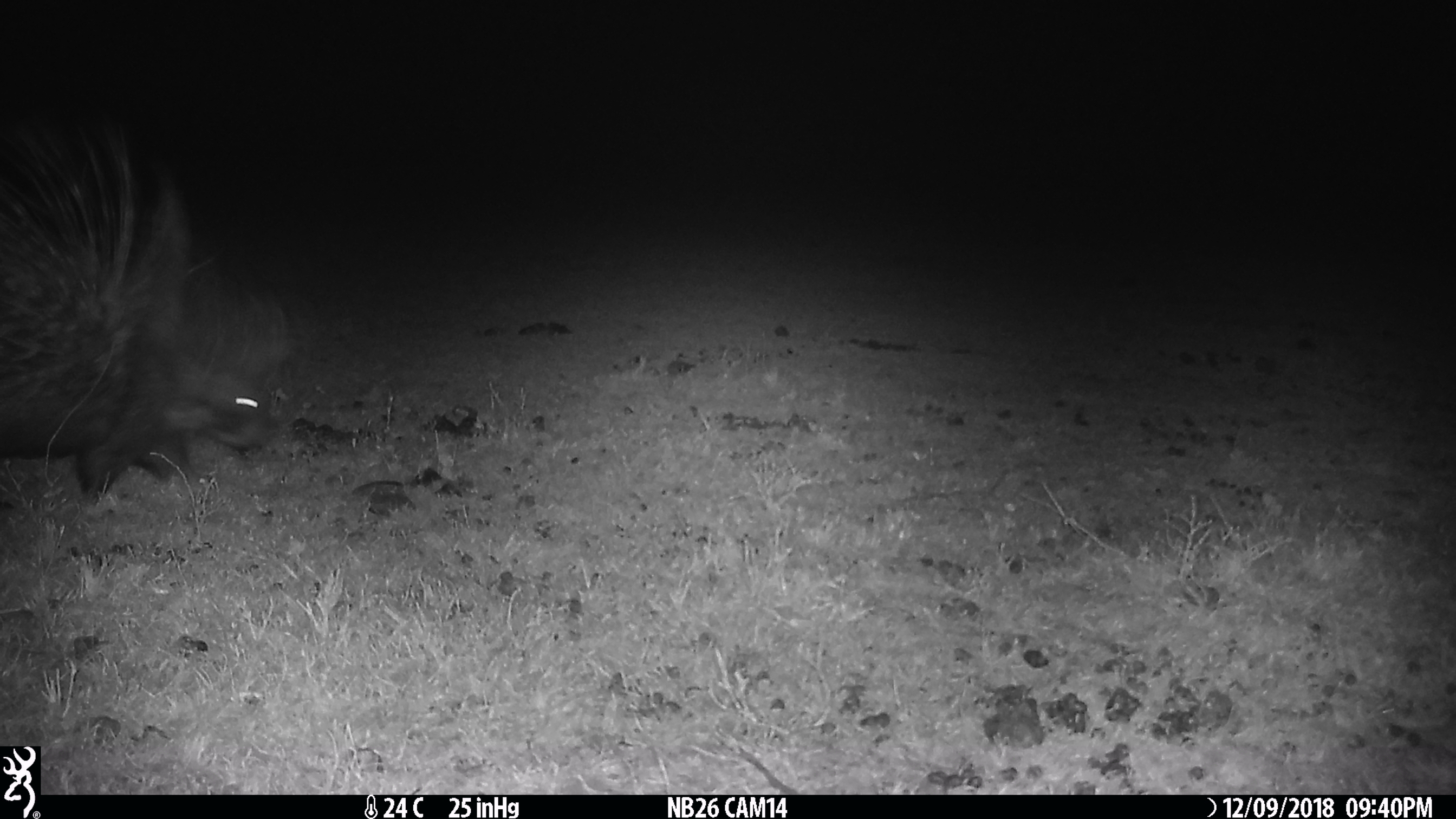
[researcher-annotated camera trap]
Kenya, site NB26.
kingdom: Animalia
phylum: Chordata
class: Mammalia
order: Rodentia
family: Hystricidae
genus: Hystrix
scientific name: Hystrix africaeaustralis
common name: porcupine